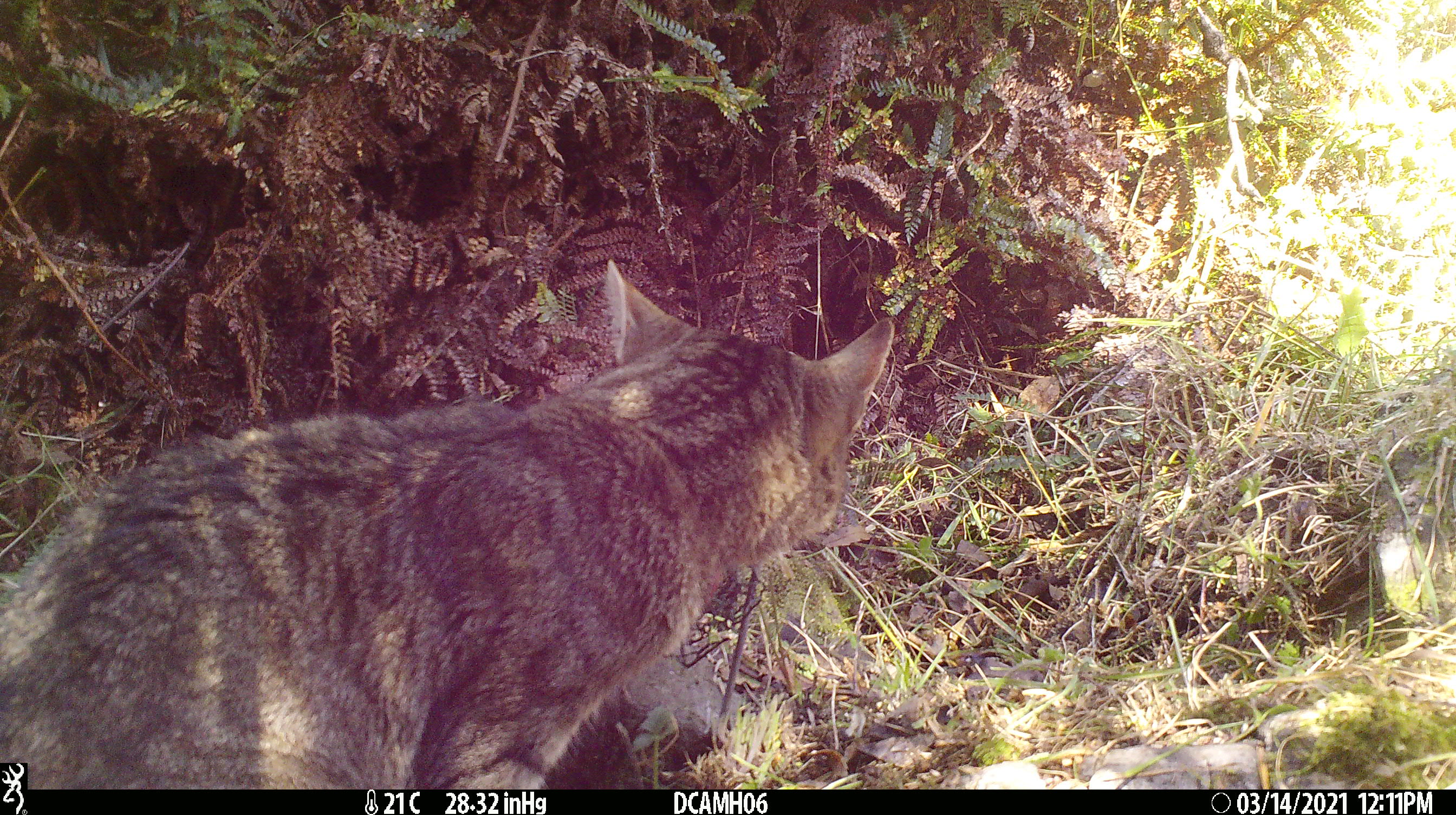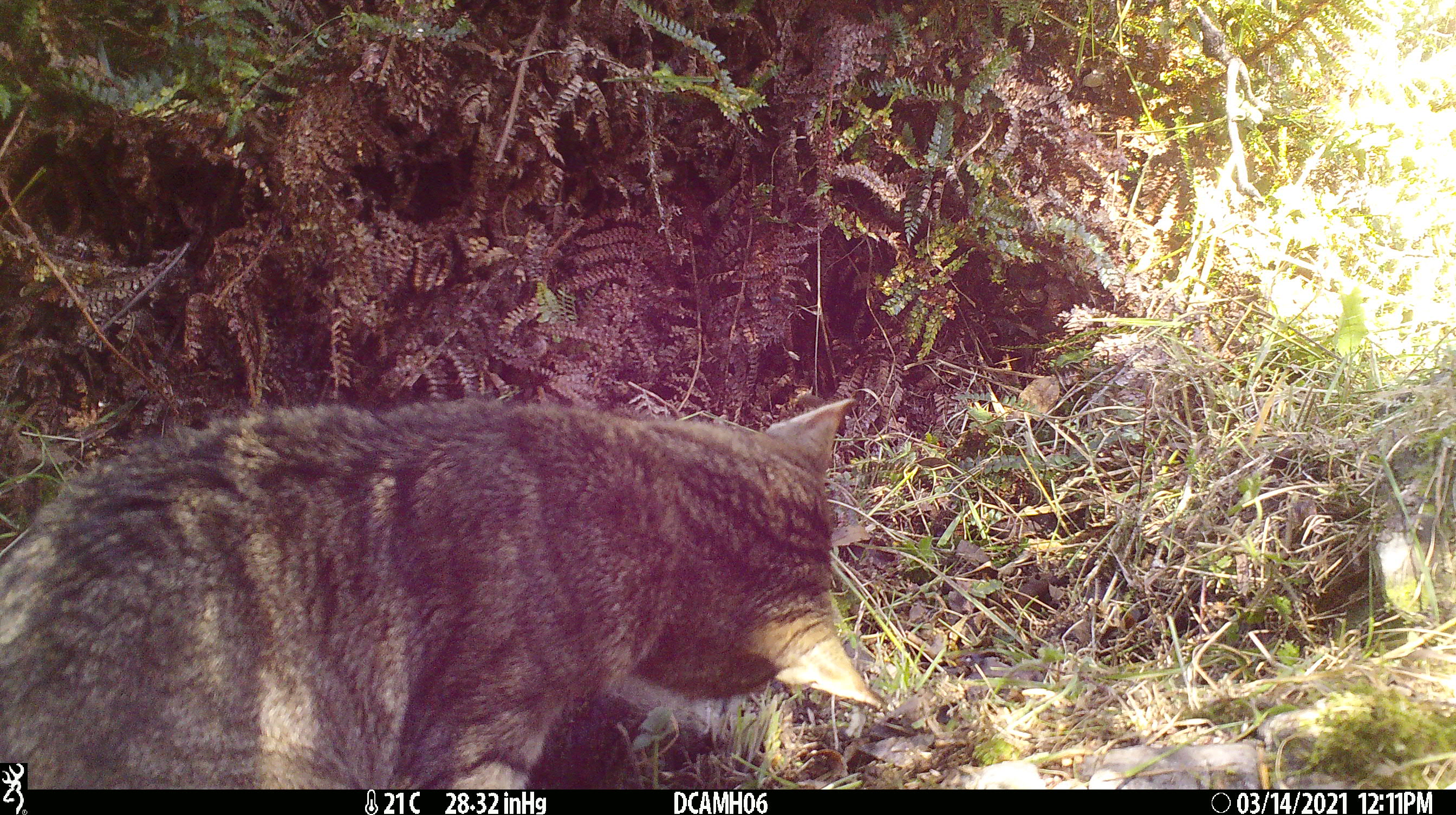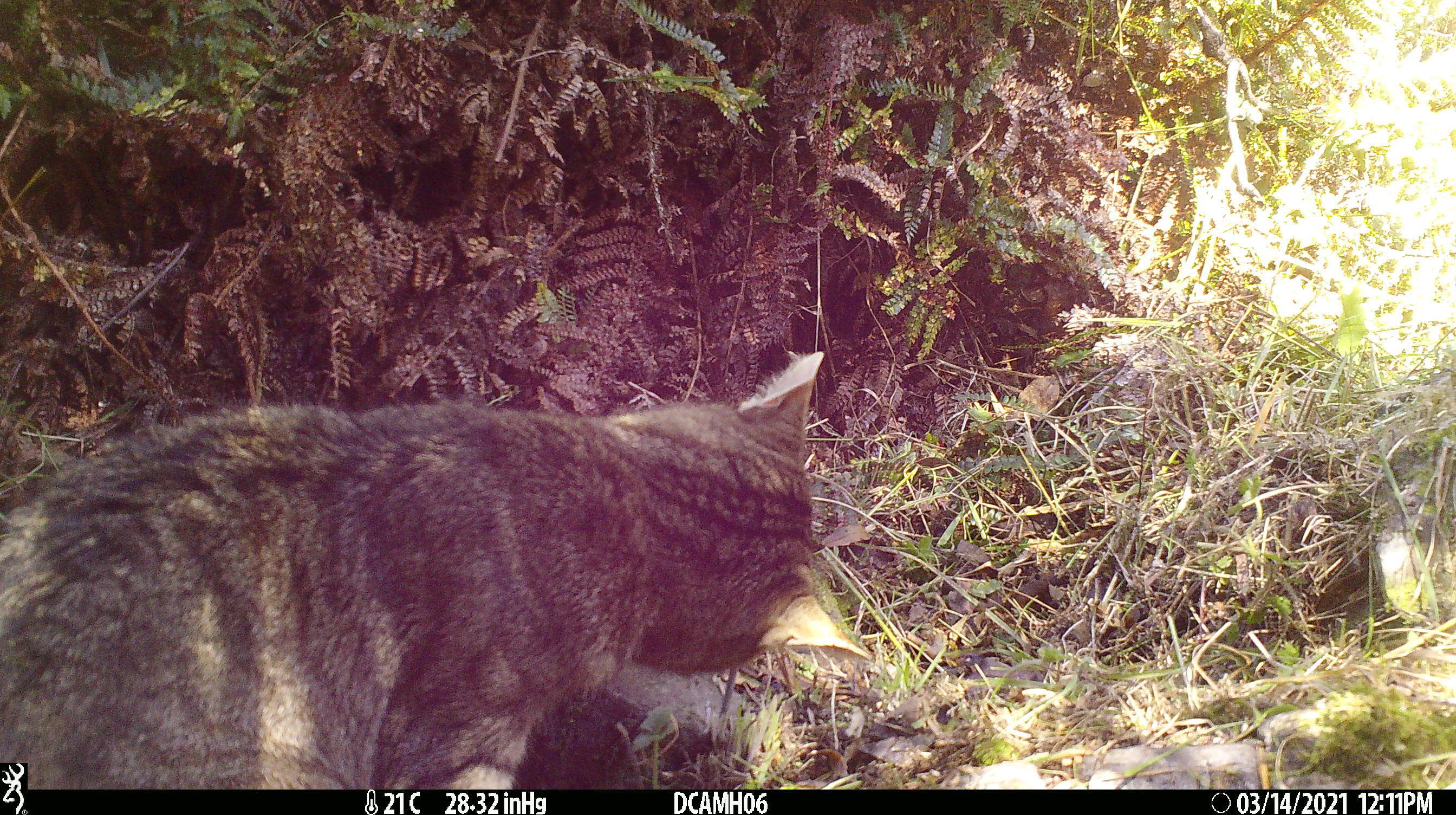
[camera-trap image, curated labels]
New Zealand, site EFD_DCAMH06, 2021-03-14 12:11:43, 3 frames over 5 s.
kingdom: Animalia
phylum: Chordata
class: Mammalia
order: Carnivora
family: Felidae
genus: Felis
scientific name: Felis catus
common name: domestic cat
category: cat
Cat (domestic cat) (Felis catus).